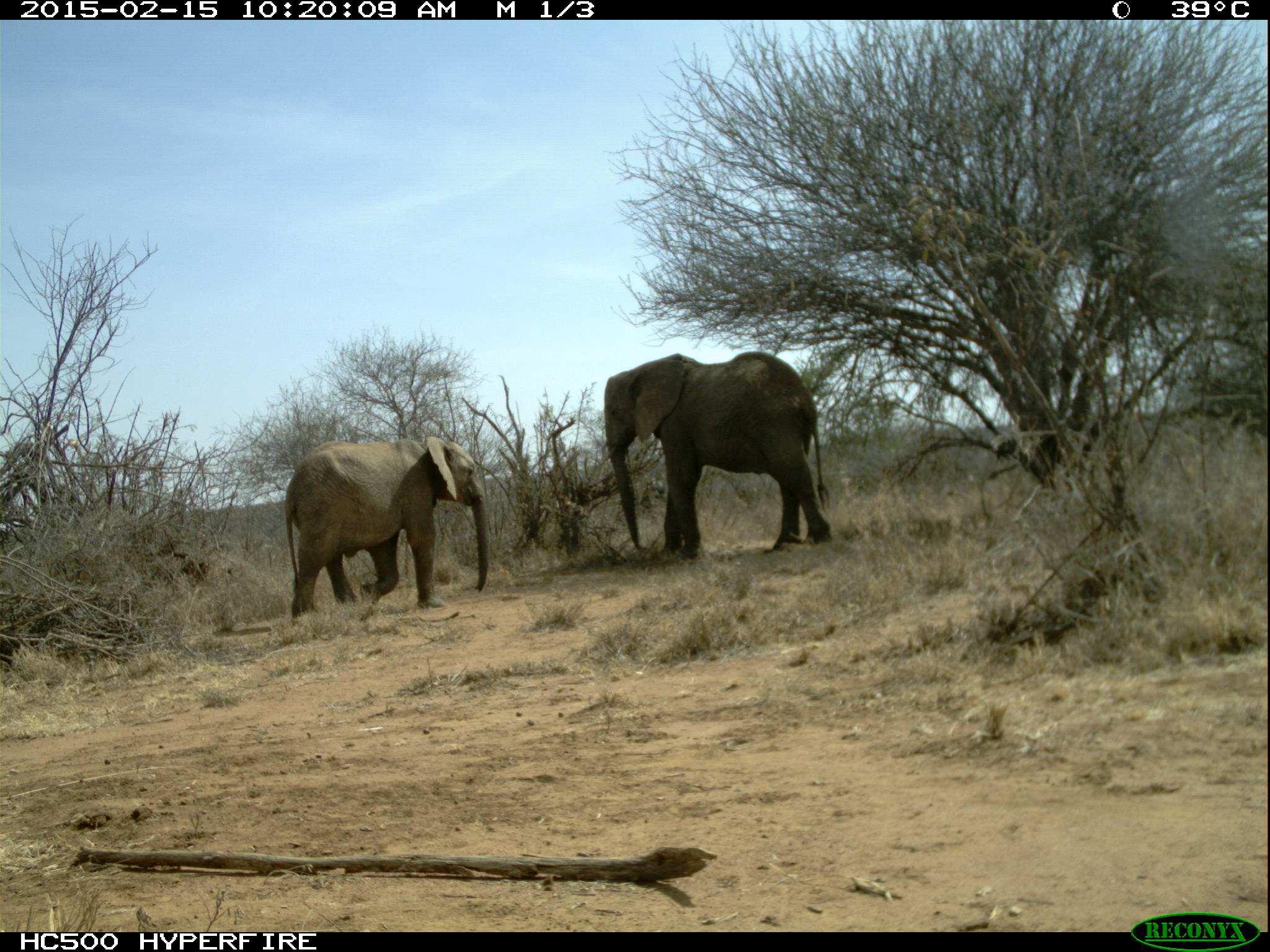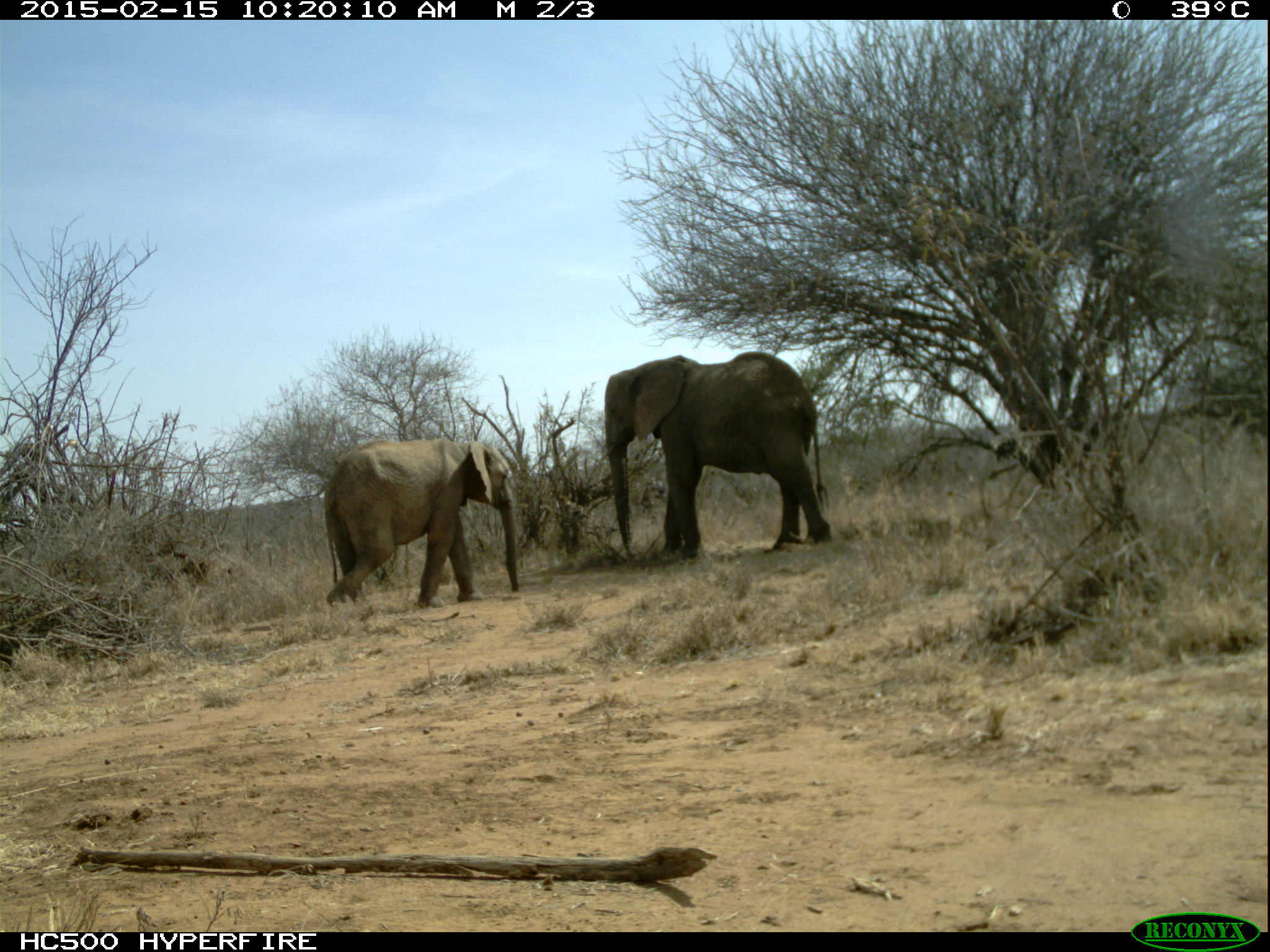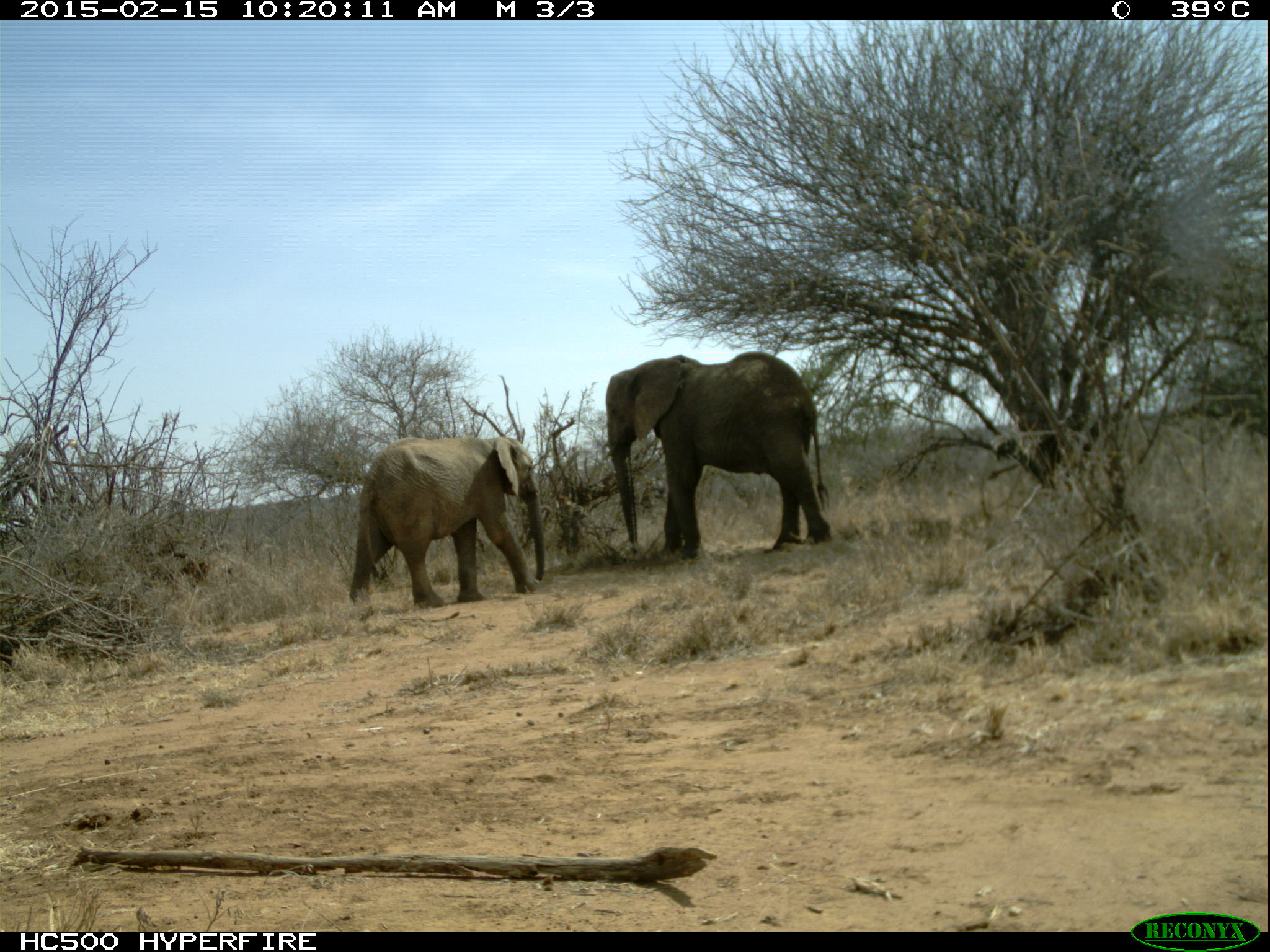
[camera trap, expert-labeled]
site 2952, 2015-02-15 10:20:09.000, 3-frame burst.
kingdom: Animalia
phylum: Chordata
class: Mammalia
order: Proboscidea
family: Elephantidae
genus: Loxodonta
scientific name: Loxodonta africana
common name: african bush elephant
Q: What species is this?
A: Loxodonta africana (african bush elephant).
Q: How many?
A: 2.